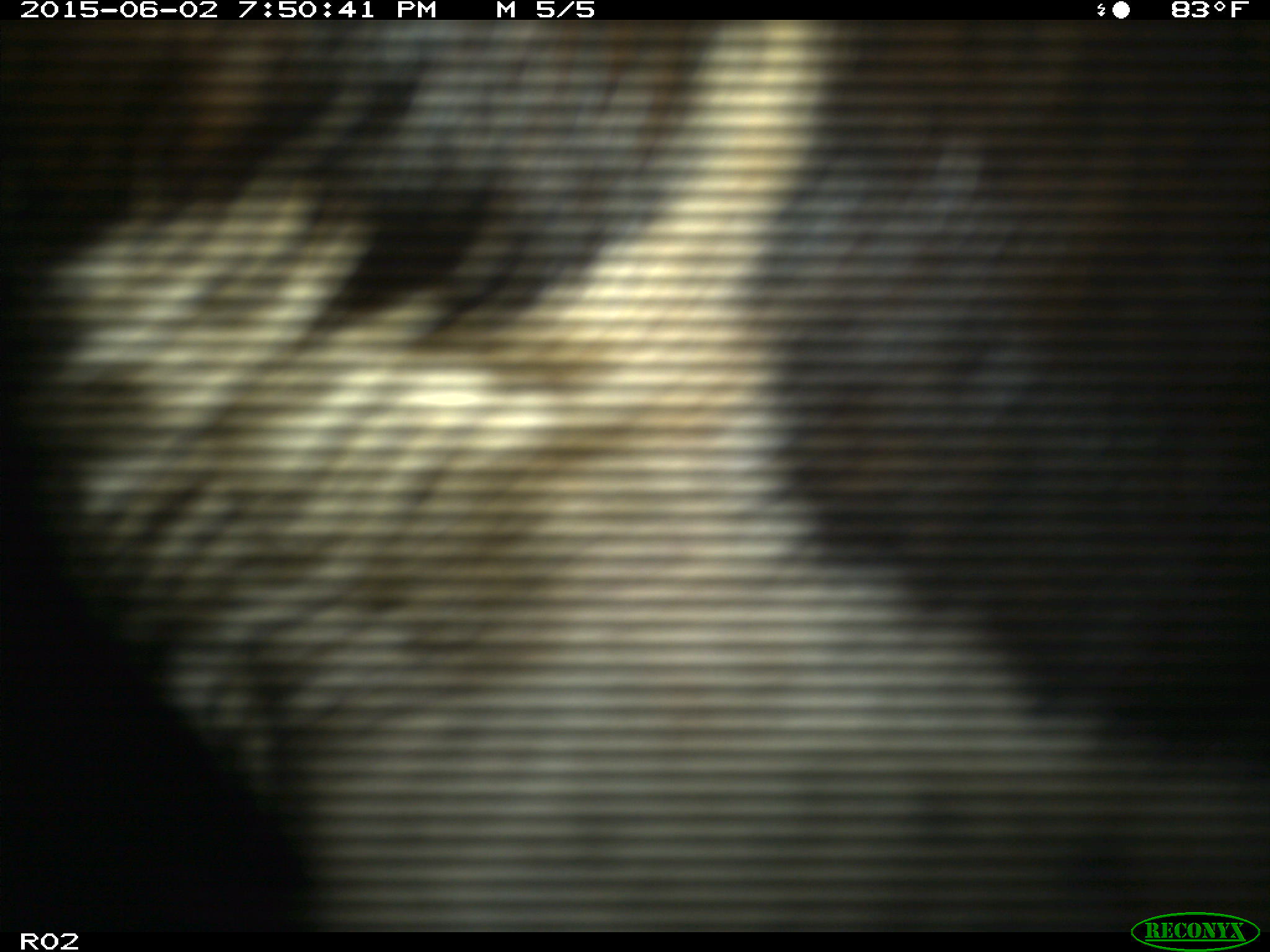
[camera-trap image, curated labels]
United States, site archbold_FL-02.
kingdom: Animalia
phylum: Chordata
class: Mammalia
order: Artiodactyla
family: Bovidae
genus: Bos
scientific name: Bos taurus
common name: domestic cow